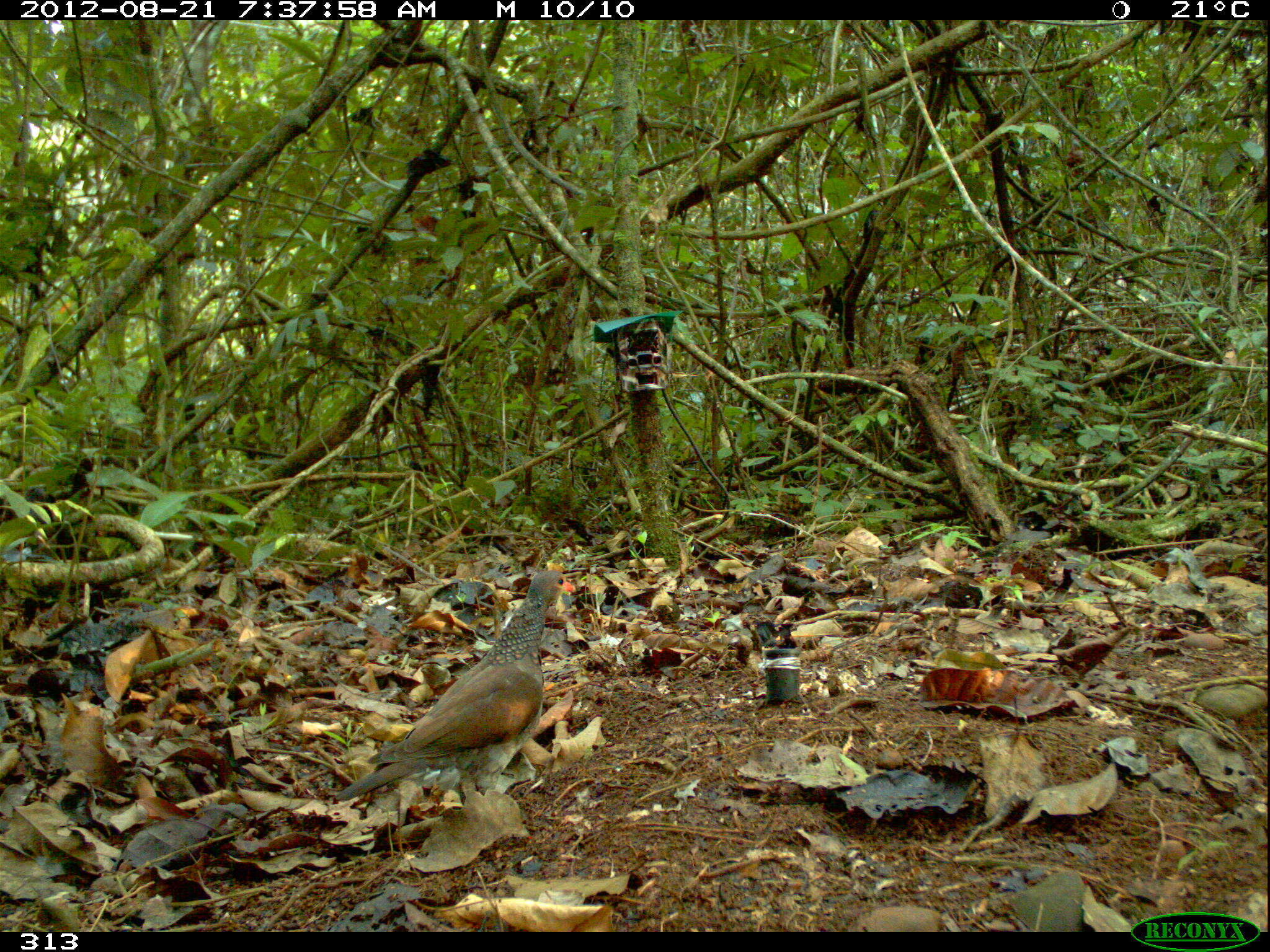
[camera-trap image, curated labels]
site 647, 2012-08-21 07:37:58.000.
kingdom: Animalia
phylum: Chordata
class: Aves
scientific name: Aves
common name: bird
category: unknown bird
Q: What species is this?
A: Unknown bird (bird) (Aves).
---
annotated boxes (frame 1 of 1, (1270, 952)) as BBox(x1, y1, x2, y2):
unknown bird: BBox(333, 569, 574, 802)